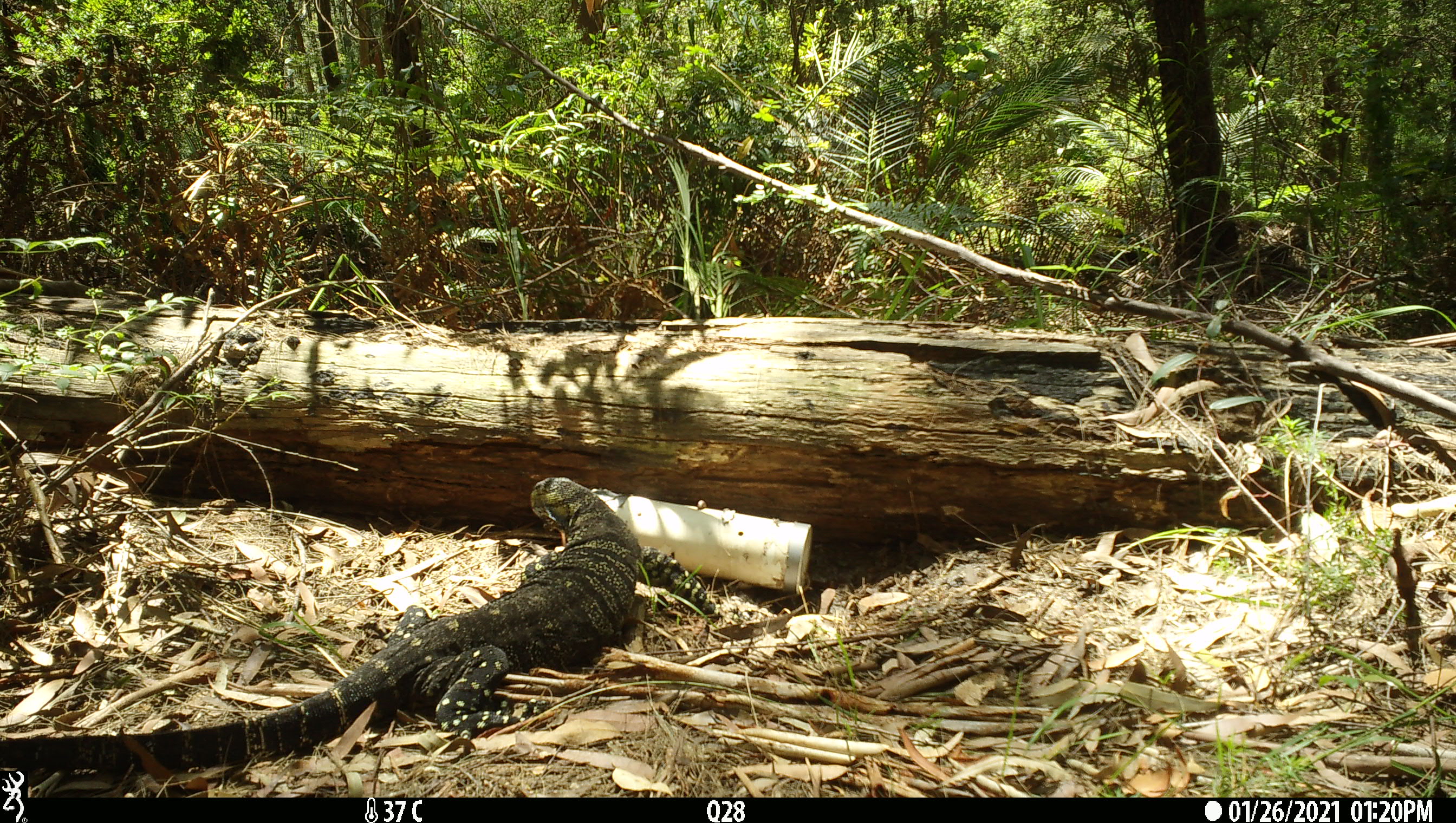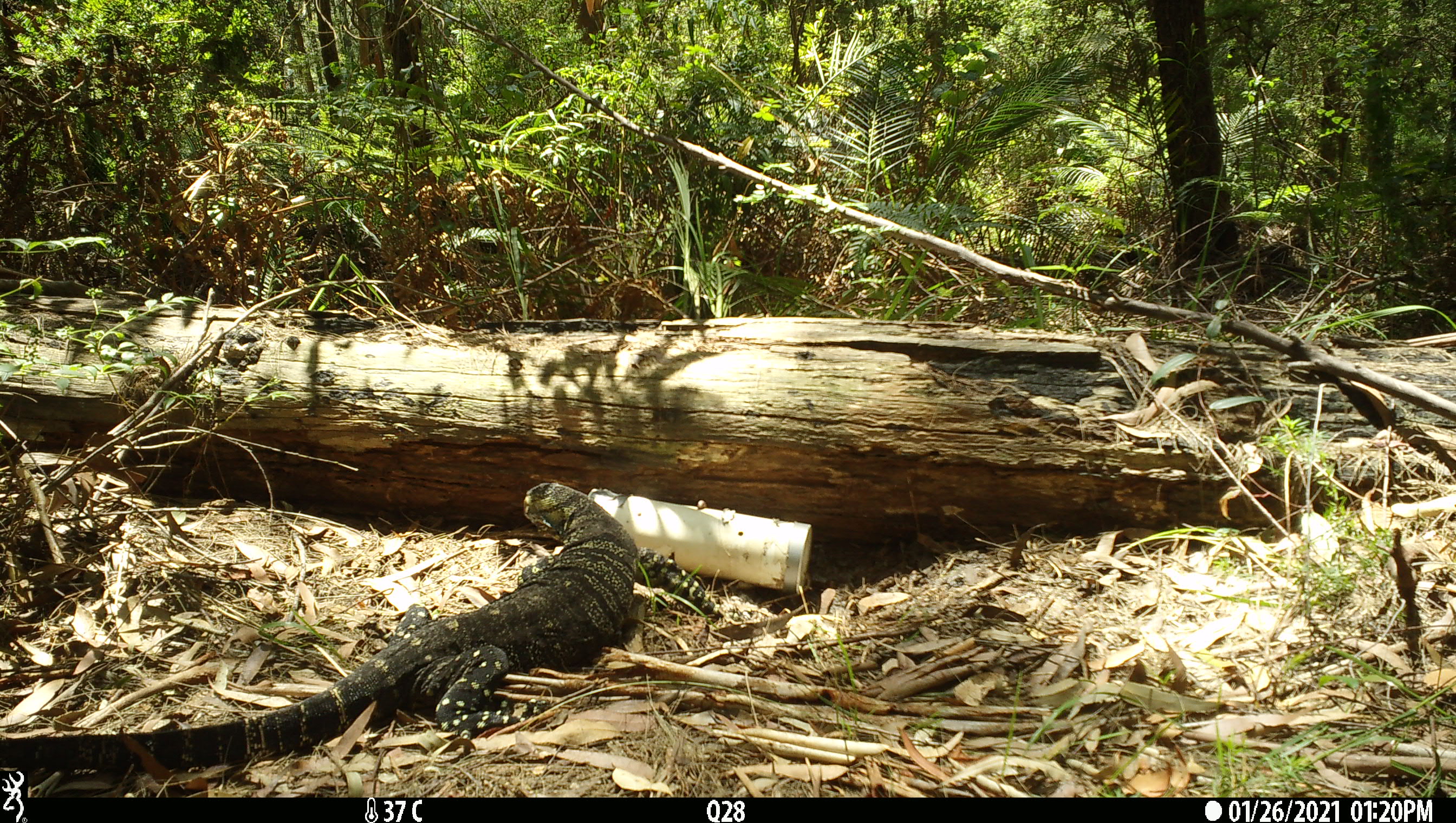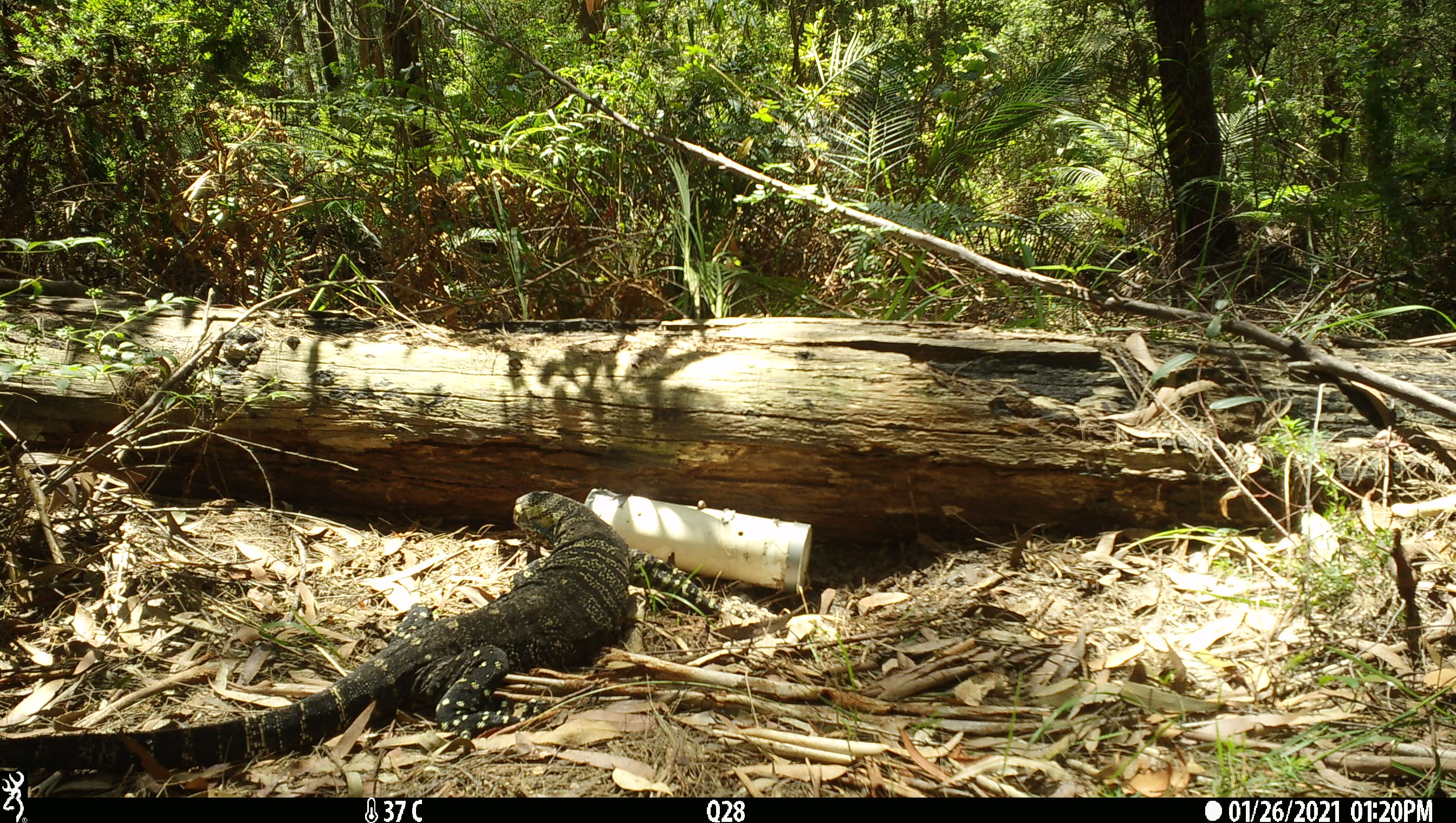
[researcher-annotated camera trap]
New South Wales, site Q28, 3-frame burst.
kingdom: Animalia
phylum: Chordata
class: Reptilia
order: Squamata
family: Varanidae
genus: Varanus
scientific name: Varanus varius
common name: lace monitor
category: goanna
Goanna (lace monitor) (Varanus varius).